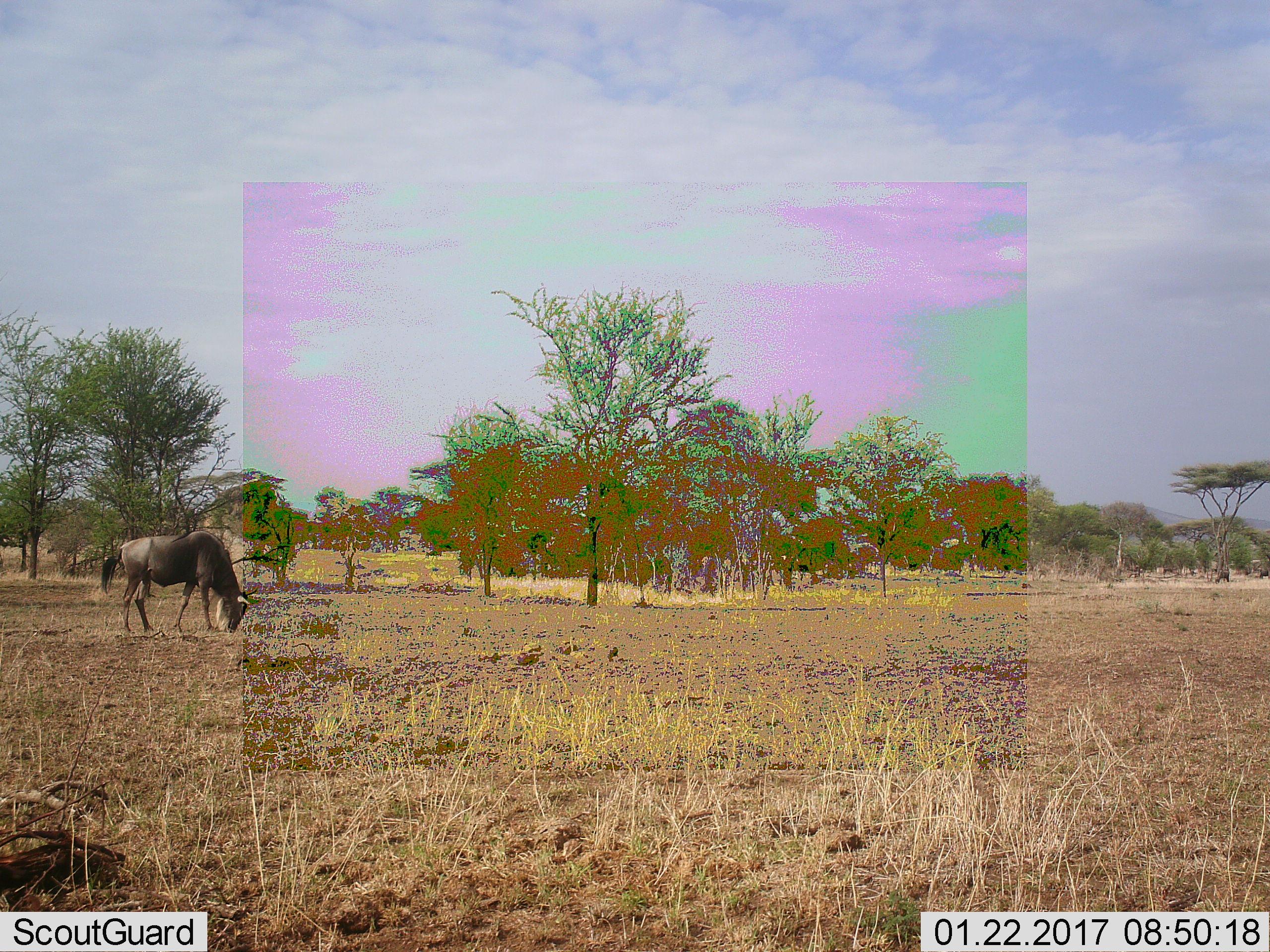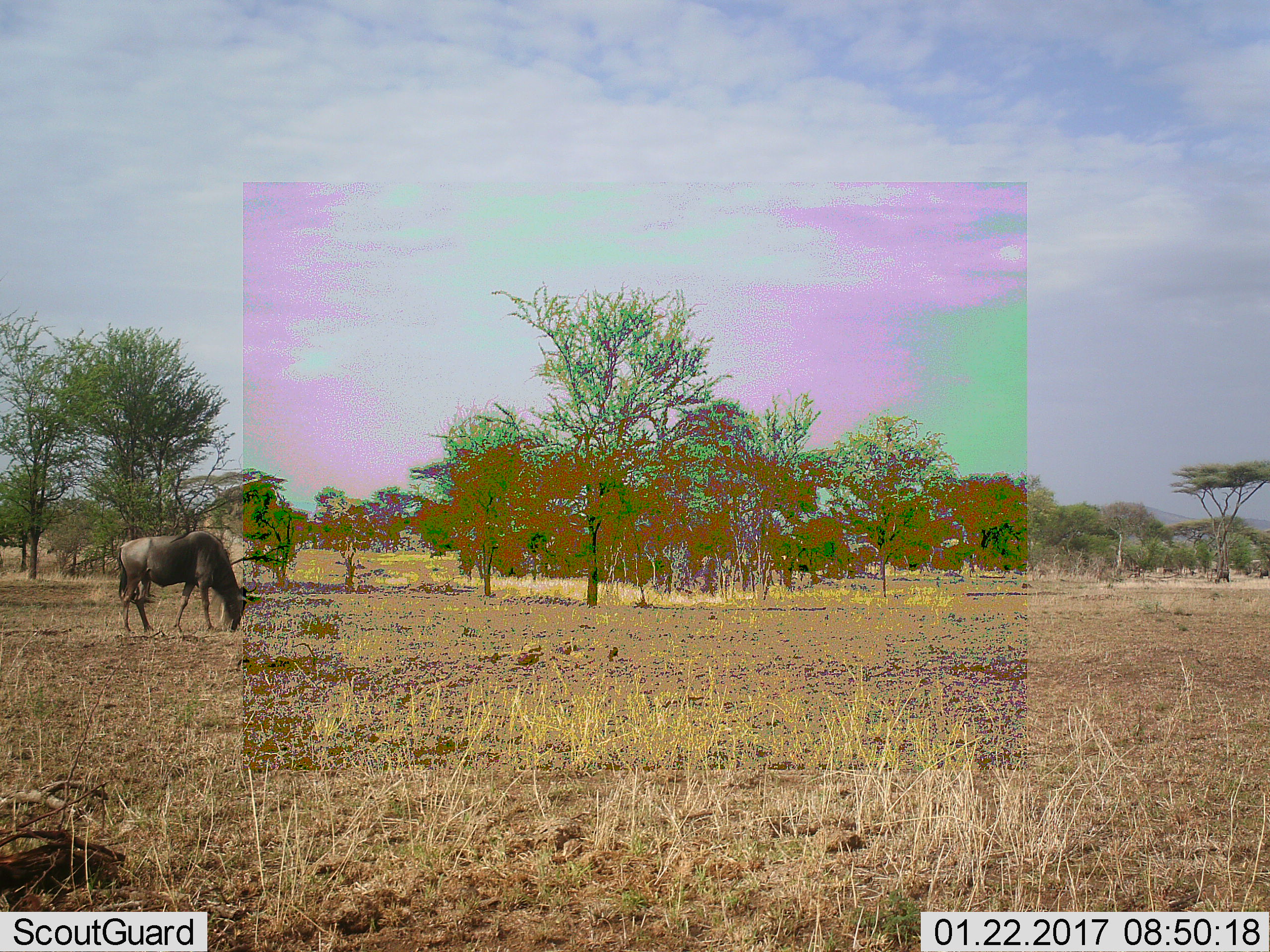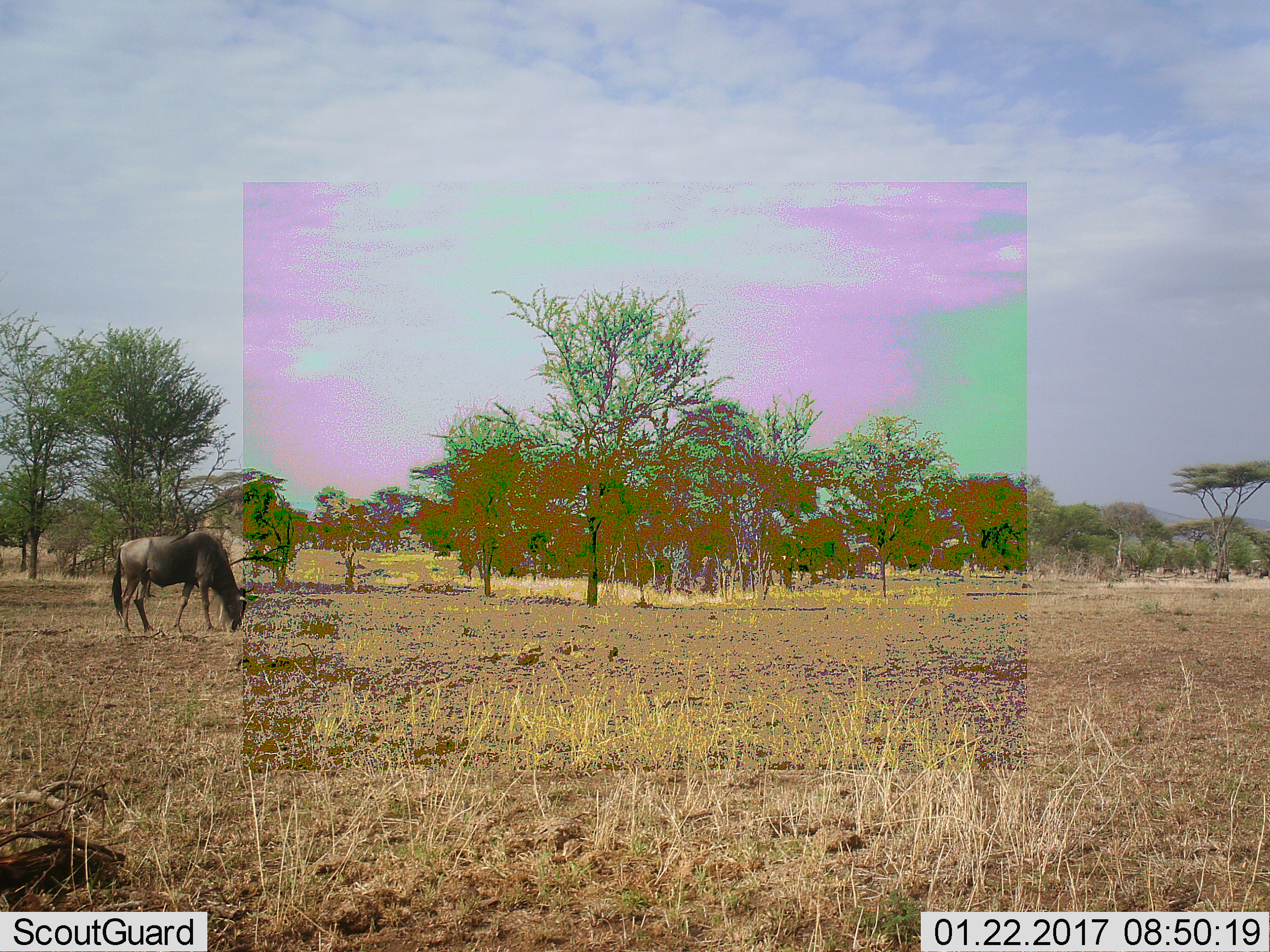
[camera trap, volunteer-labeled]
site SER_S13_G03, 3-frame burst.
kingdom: Animalia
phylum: Chordata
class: Mammalia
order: Artiodactyla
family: Bovidae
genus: Connochaetes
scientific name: Connochaetes taurinus taurinus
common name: blue wildebeest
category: wildebeestblue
Wildebeestblue (blue wildebeest) (Connochaetes taurinus taurinus), count 1. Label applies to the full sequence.